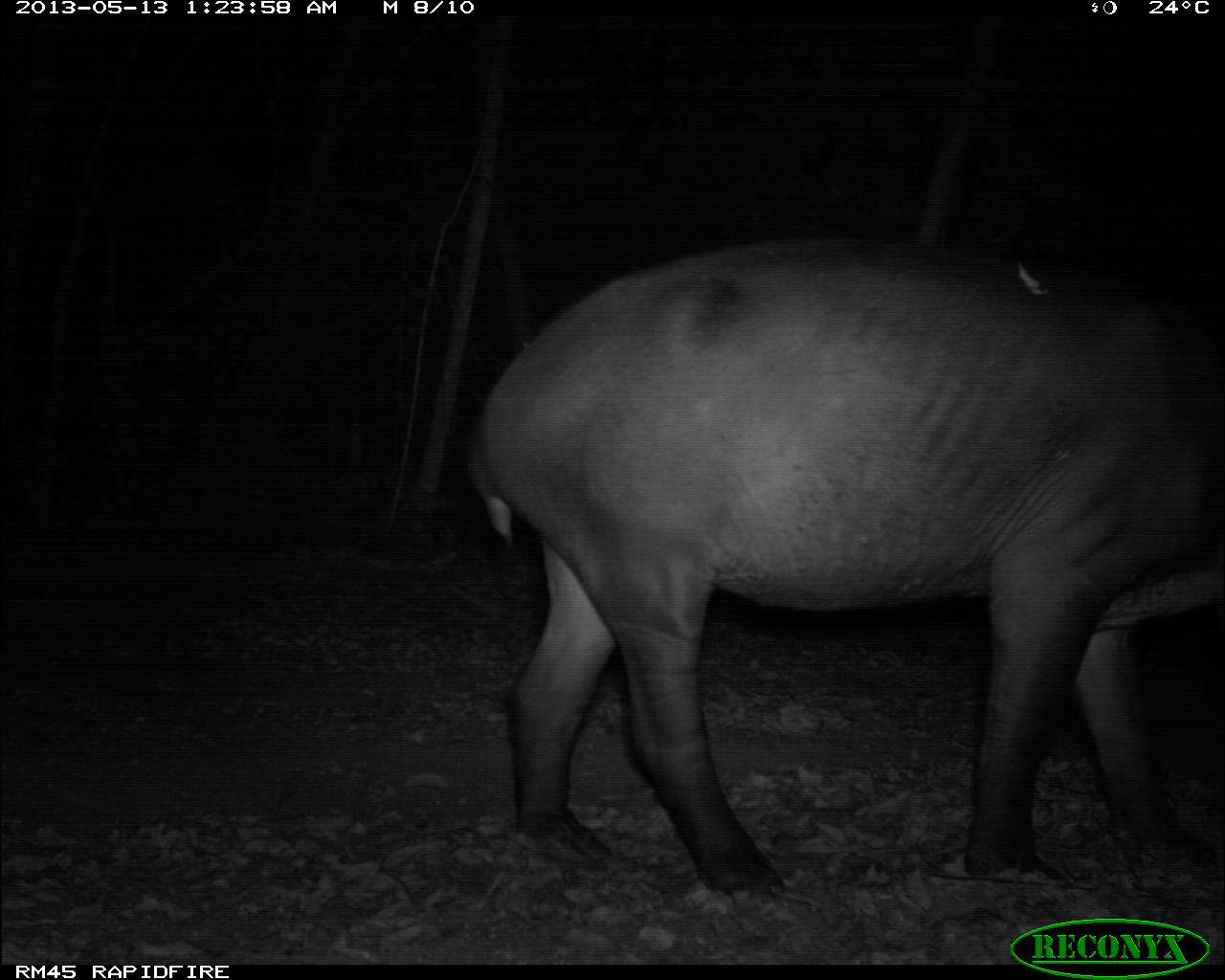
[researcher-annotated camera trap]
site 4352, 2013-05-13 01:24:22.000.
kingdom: Animalia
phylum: Chordata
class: Mammalia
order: Perissodactyla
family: Tapiridae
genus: Tapirus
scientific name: Tapirus bairdii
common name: baird's tapir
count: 2